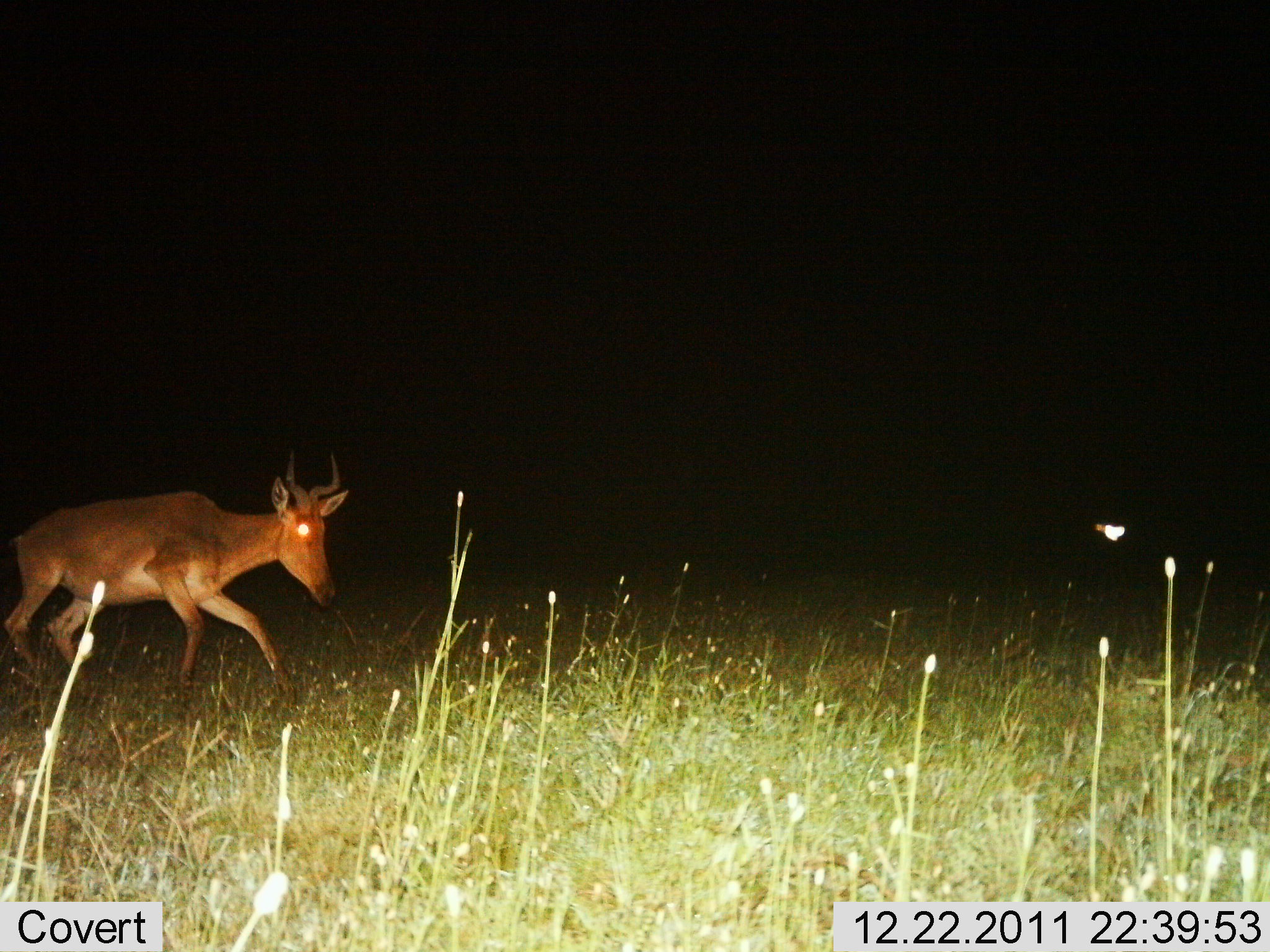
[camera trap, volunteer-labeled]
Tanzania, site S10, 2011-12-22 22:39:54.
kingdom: Animalia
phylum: Chordata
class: Mammalia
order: Artiodactyla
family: Bovidae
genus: Alcelaphus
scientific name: Alcelaphus buselaphus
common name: hartebeest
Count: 1.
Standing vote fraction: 0%.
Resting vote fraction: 0%.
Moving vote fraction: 100%.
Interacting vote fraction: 0%.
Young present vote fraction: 0%.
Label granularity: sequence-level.